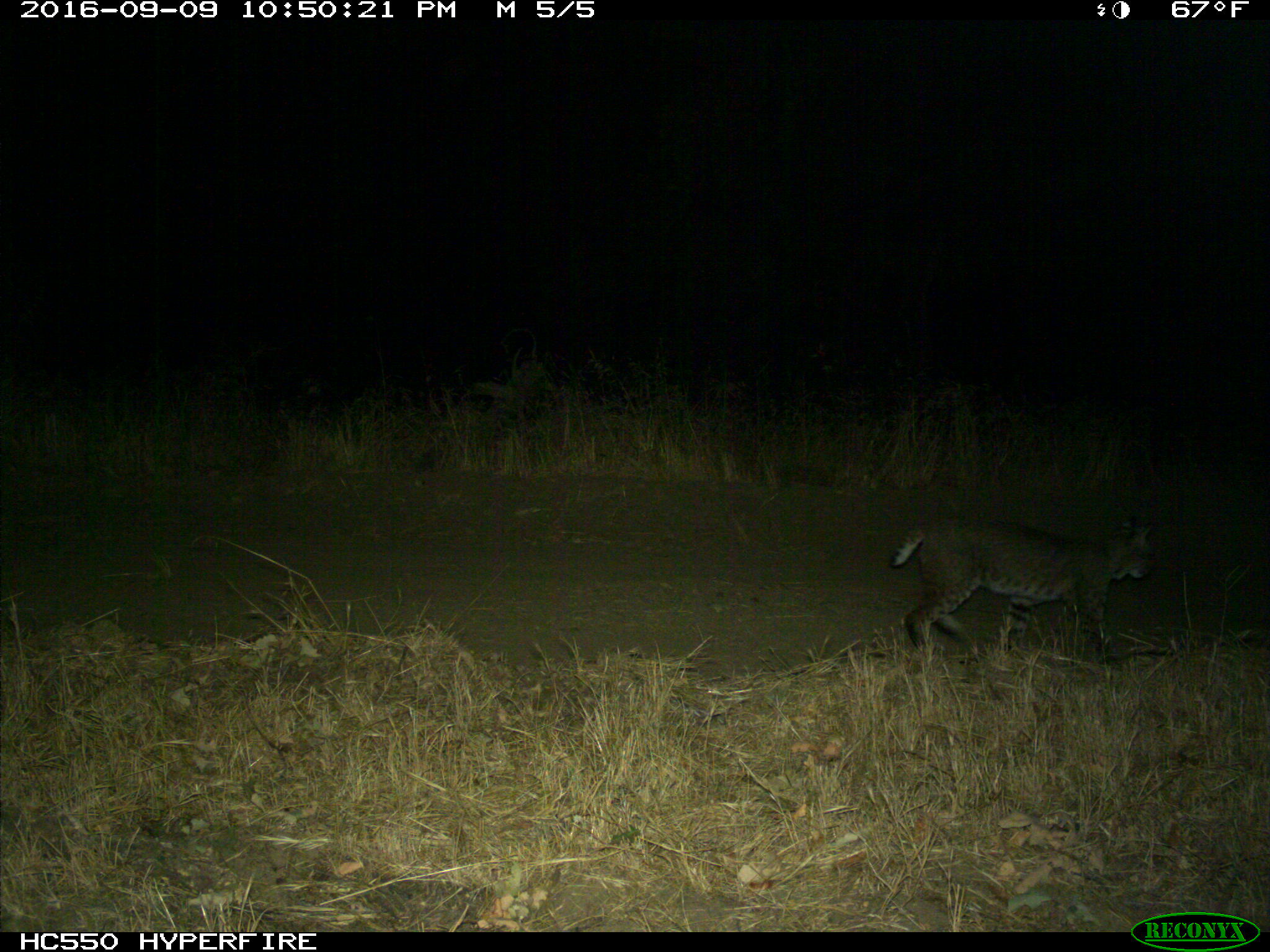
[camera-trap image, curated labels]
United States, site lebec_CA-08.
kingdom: Animalia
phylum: Chordata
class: Mammalia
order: Carnivora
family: Felidae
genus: Lynx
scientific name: Lynx rufus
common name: bobcat